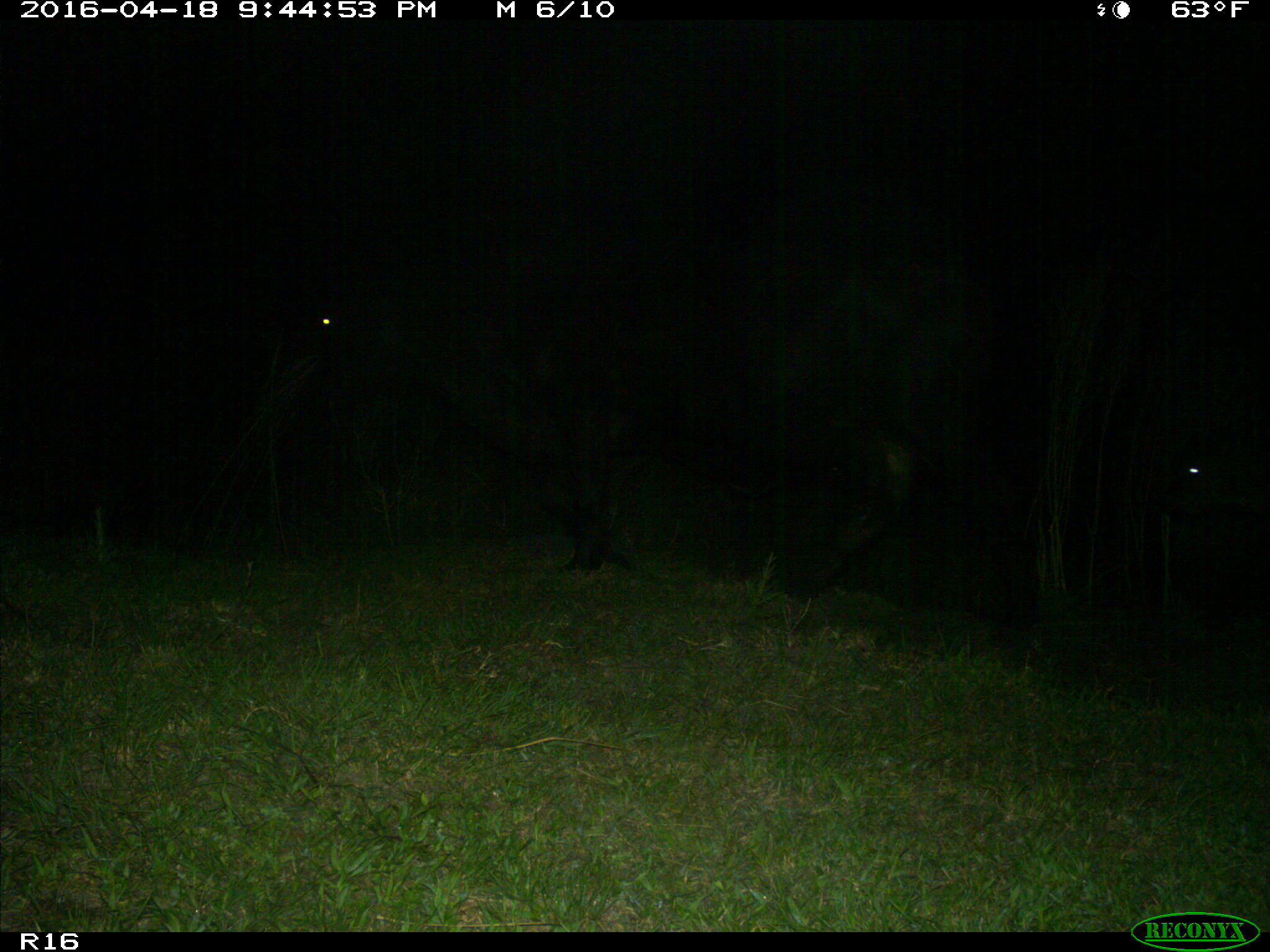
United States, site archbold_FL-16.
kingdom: Animalia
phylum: Chordata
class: Mammalia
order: Artiodactyla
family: Bovidae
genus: Bos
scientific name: Bos taurus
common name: domestic cow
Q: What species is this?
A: Bos taurus (domestic cow).